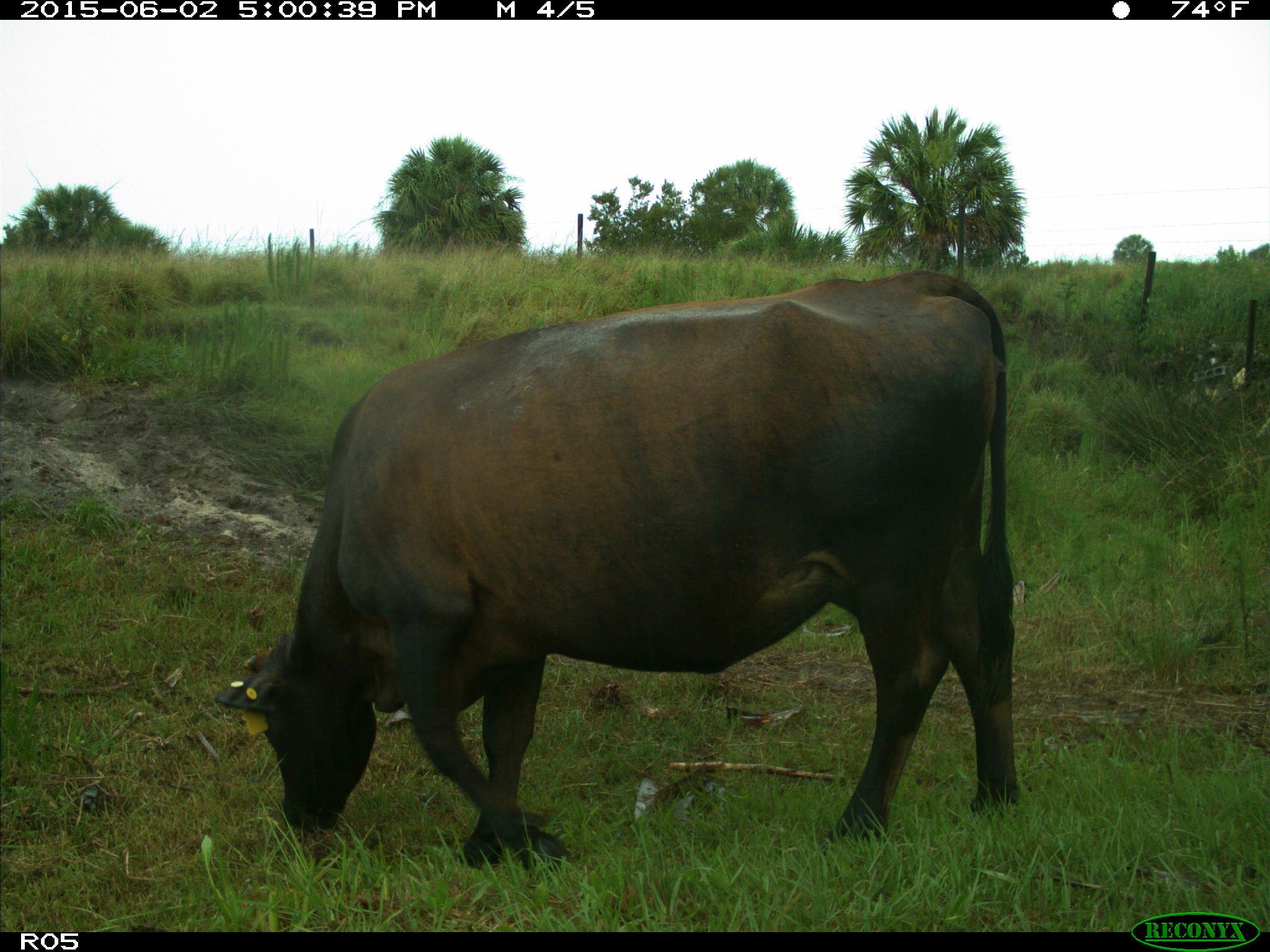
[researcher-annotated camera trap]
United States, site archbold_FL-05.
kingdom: Animalia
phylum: Chordata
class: Mammalia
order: Artiodactyla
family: Bovidae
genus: Bos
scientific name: Bos taurus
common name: domestic cow